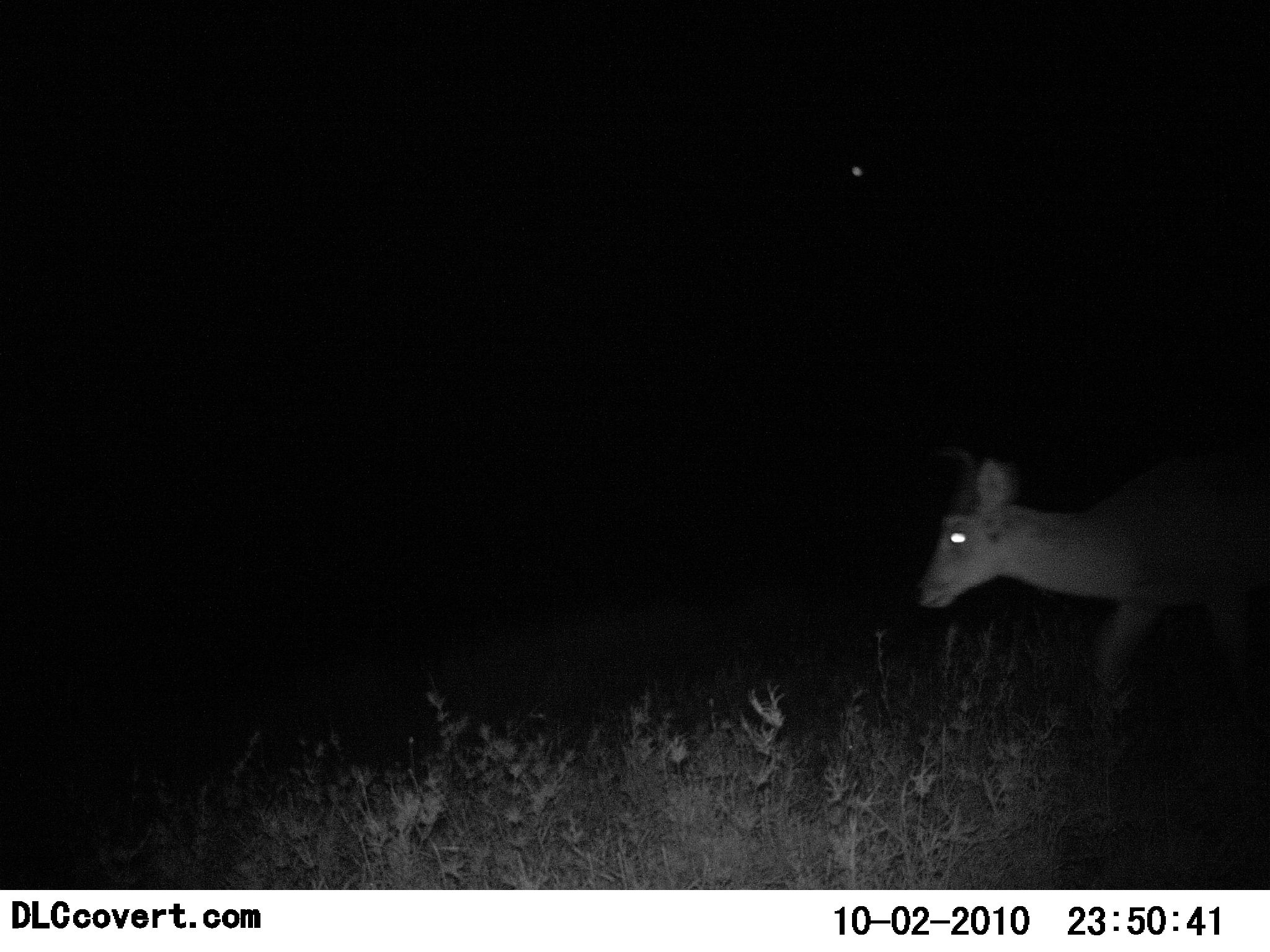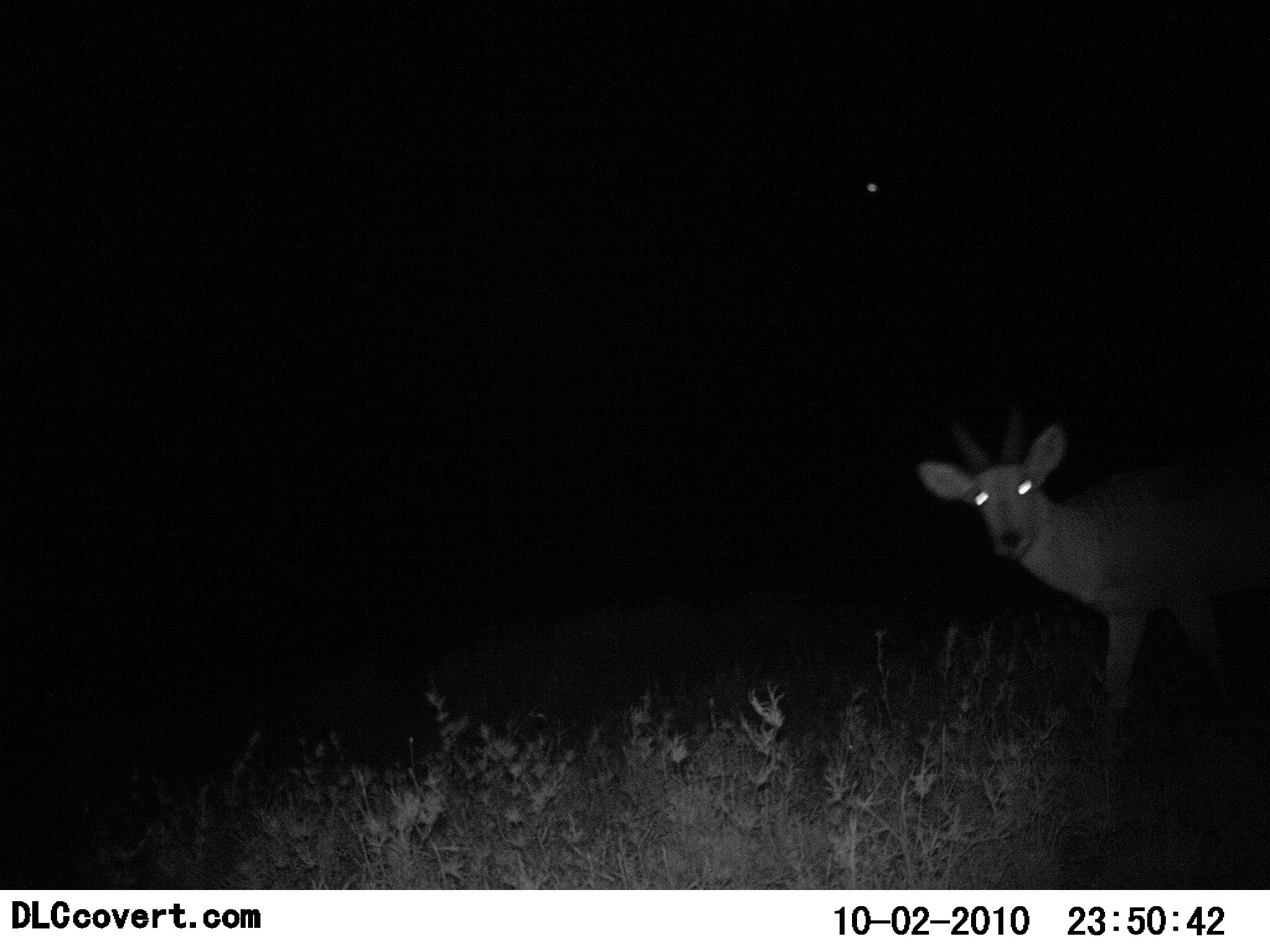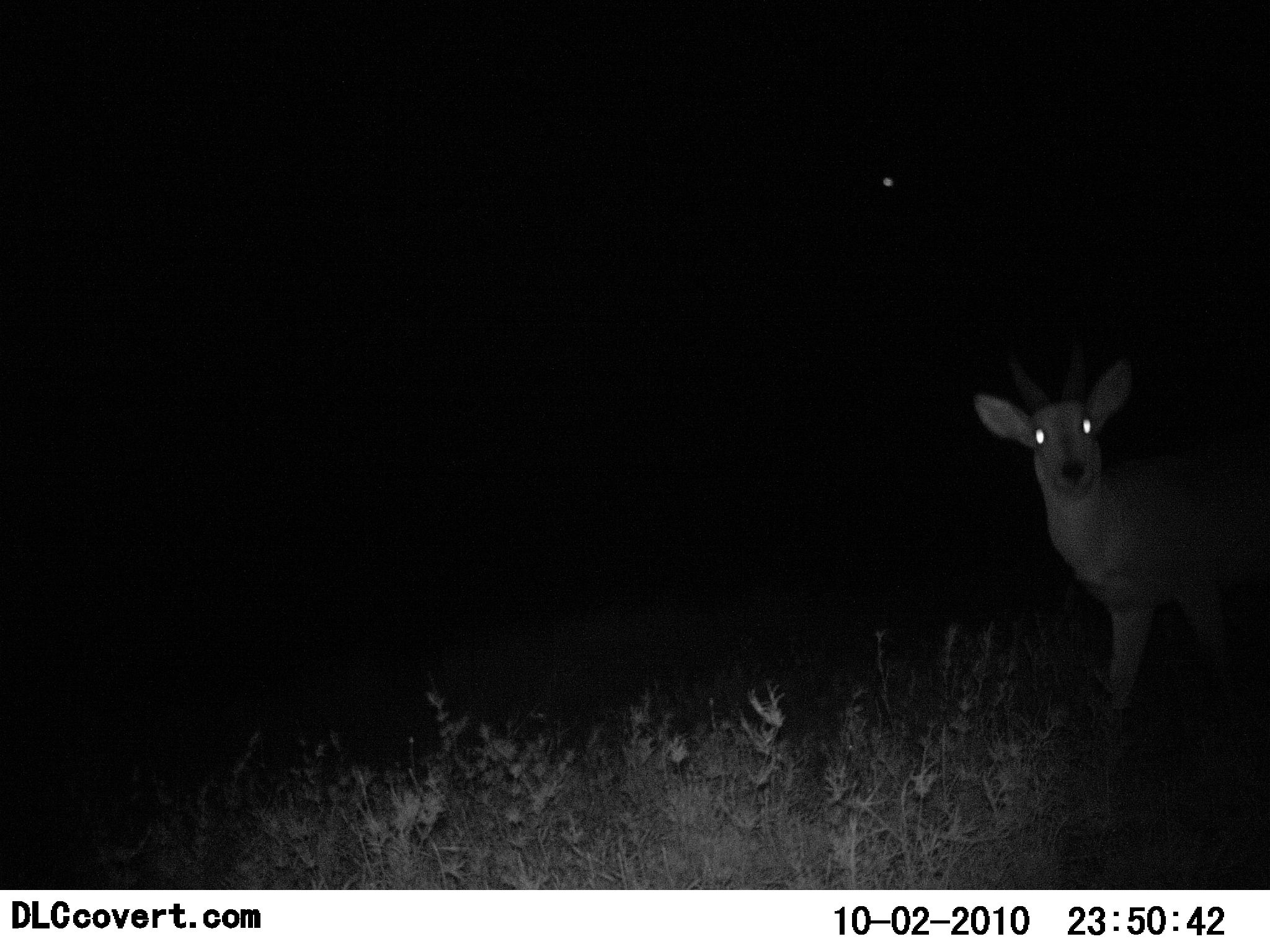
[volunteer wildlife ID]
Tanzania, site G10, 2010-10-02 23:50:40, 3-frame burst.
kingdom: Animalia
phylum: Chordata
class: Mammalia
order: Artiodactyla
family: Bovidae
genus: Redunca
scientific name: Redunca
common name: reedbuck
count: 1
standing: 56%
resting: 0%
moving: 33%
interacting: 11%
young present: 11%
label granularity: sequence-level